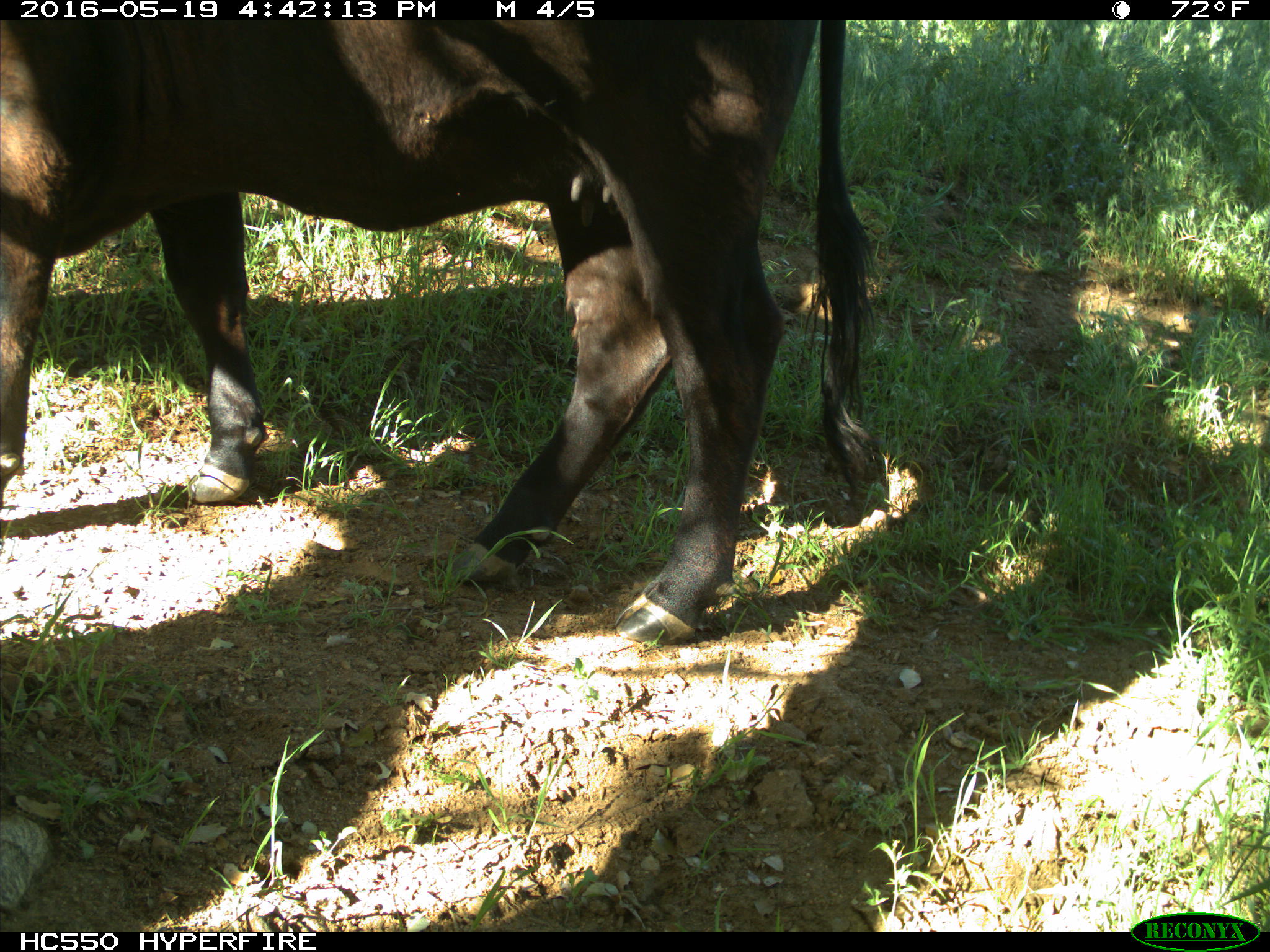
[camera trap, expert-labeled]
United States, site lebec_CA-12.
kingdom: Animalia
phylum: Chordata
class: Mammalia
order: Artiodactyla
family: Bovidae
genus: Bos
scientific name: Bos taurus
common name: domestic cow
Bos taurus (domestic cow).